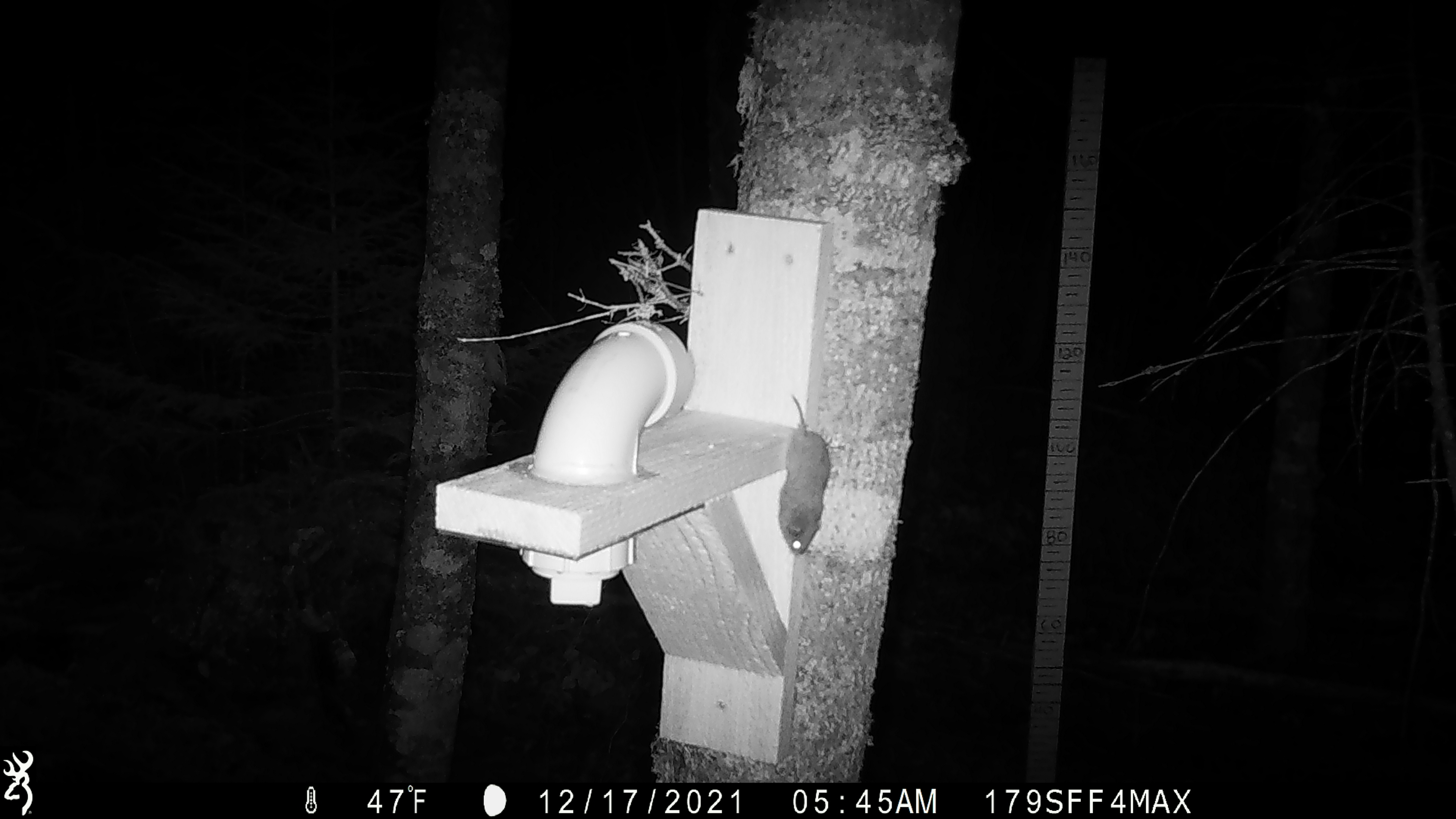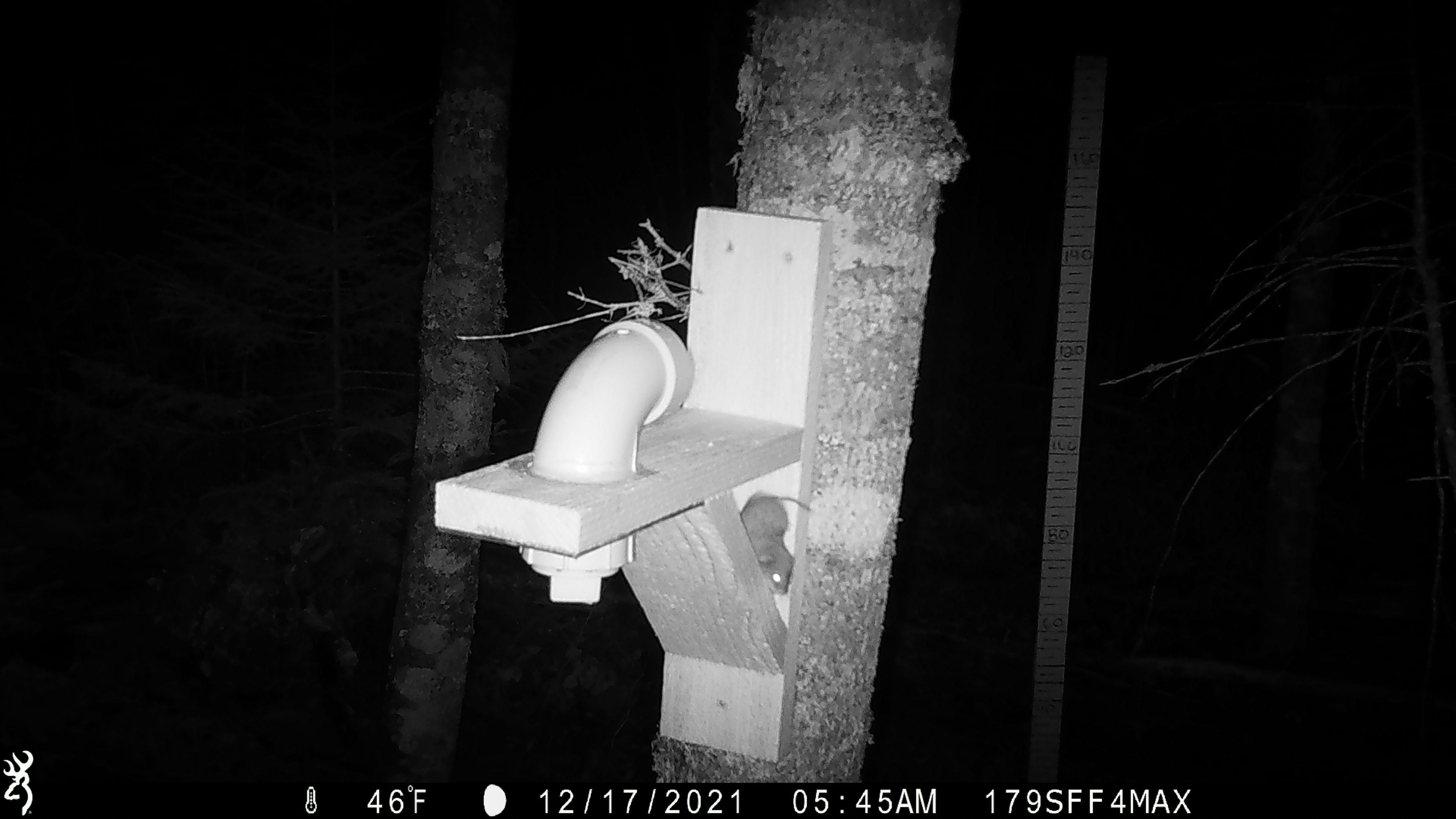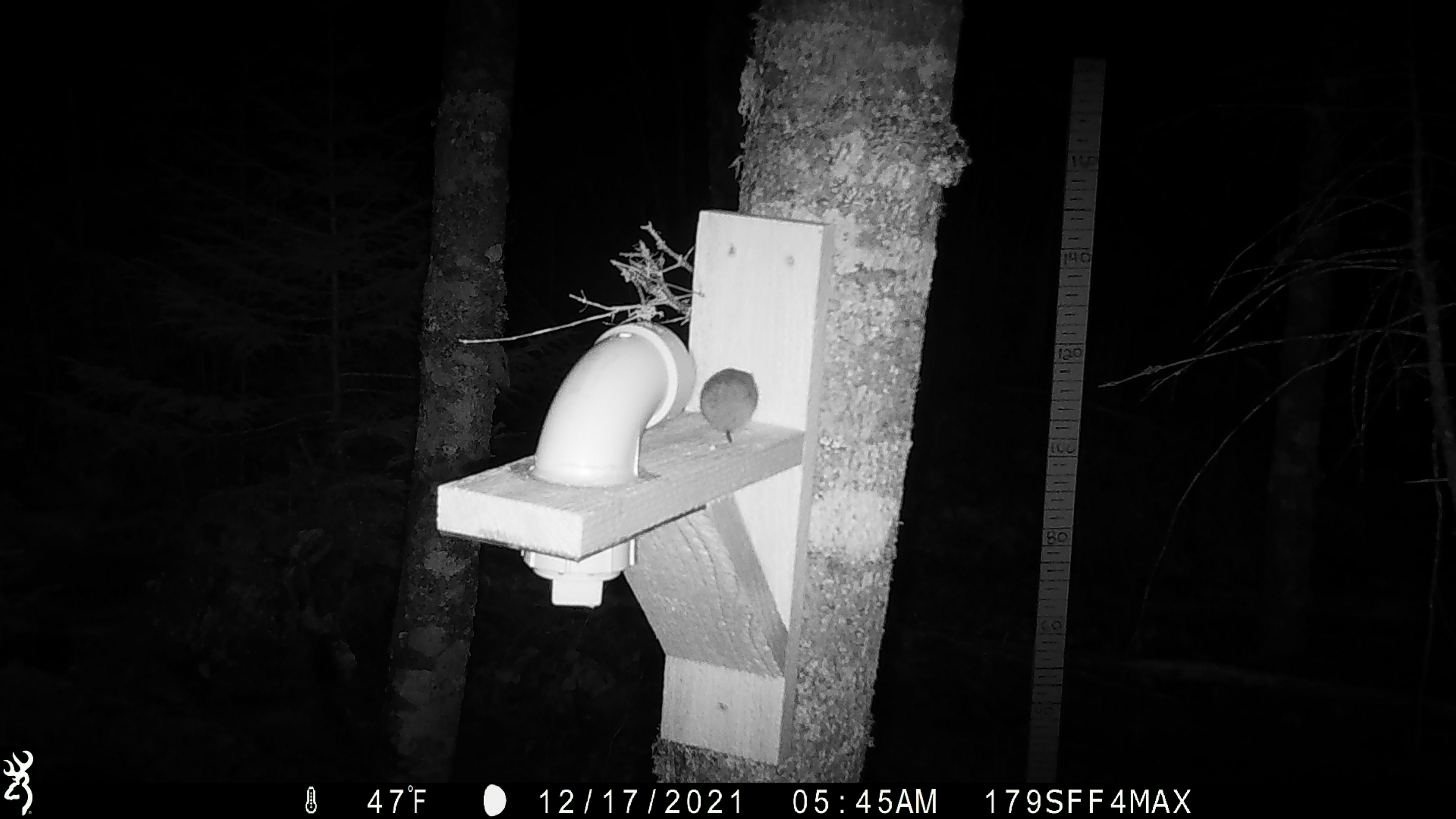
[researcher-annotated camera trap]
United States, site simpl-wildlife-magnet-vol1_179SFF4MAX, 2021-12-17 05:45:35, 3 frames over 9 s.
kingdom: Animalia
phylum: Chordata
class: Mammalia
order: Rodentia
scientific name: Rodentia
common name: mouse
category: mouse sp.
Mouse sp. (mouse) (Rodentia).